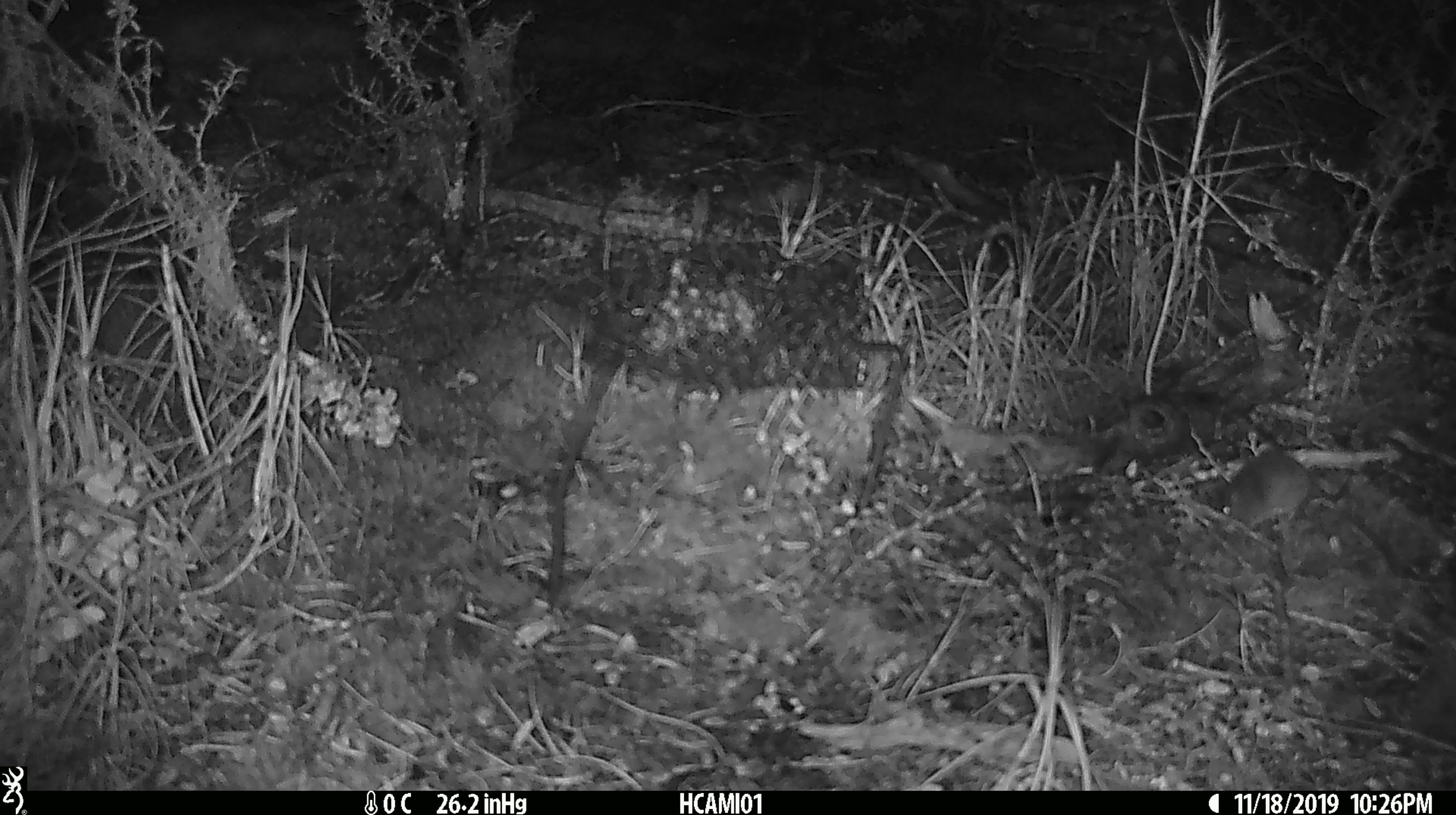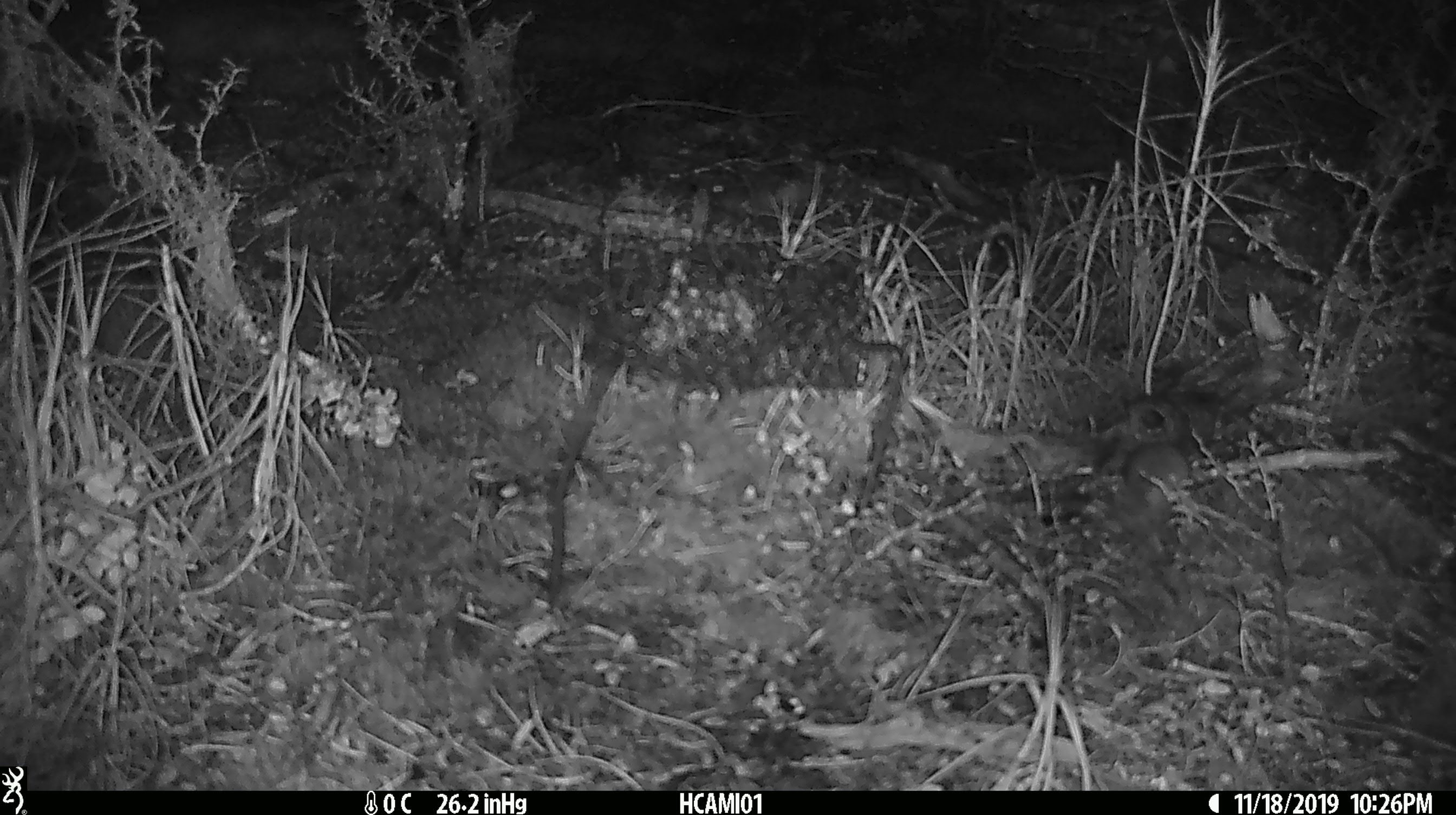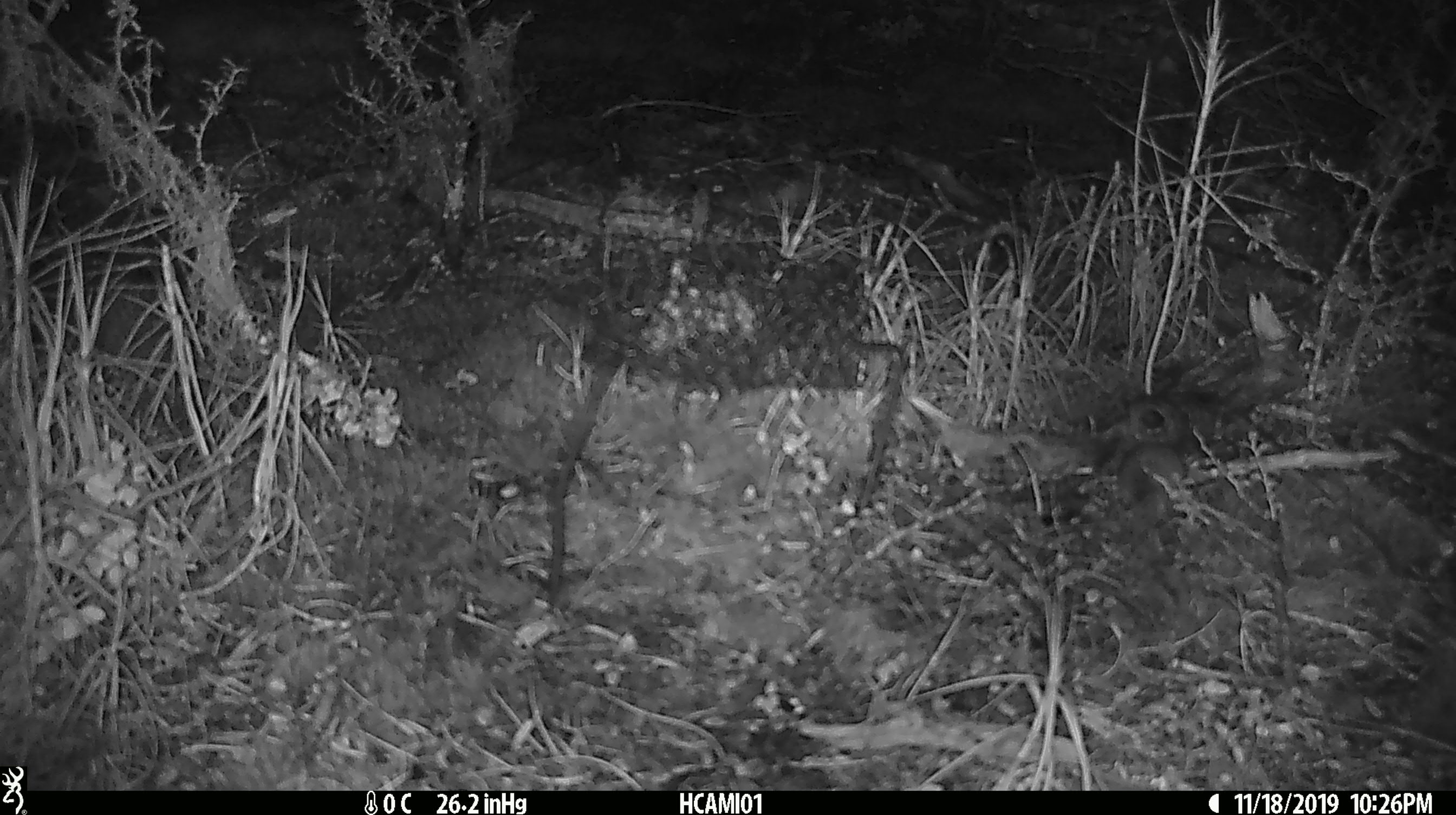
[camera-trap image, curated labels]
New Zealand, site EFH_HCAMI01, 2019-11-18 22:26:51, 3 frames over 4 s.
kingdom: Animalia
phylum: Chordata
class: Mammalia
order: Rodentia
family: Muridae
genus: Mus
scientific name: Mus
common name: mouse